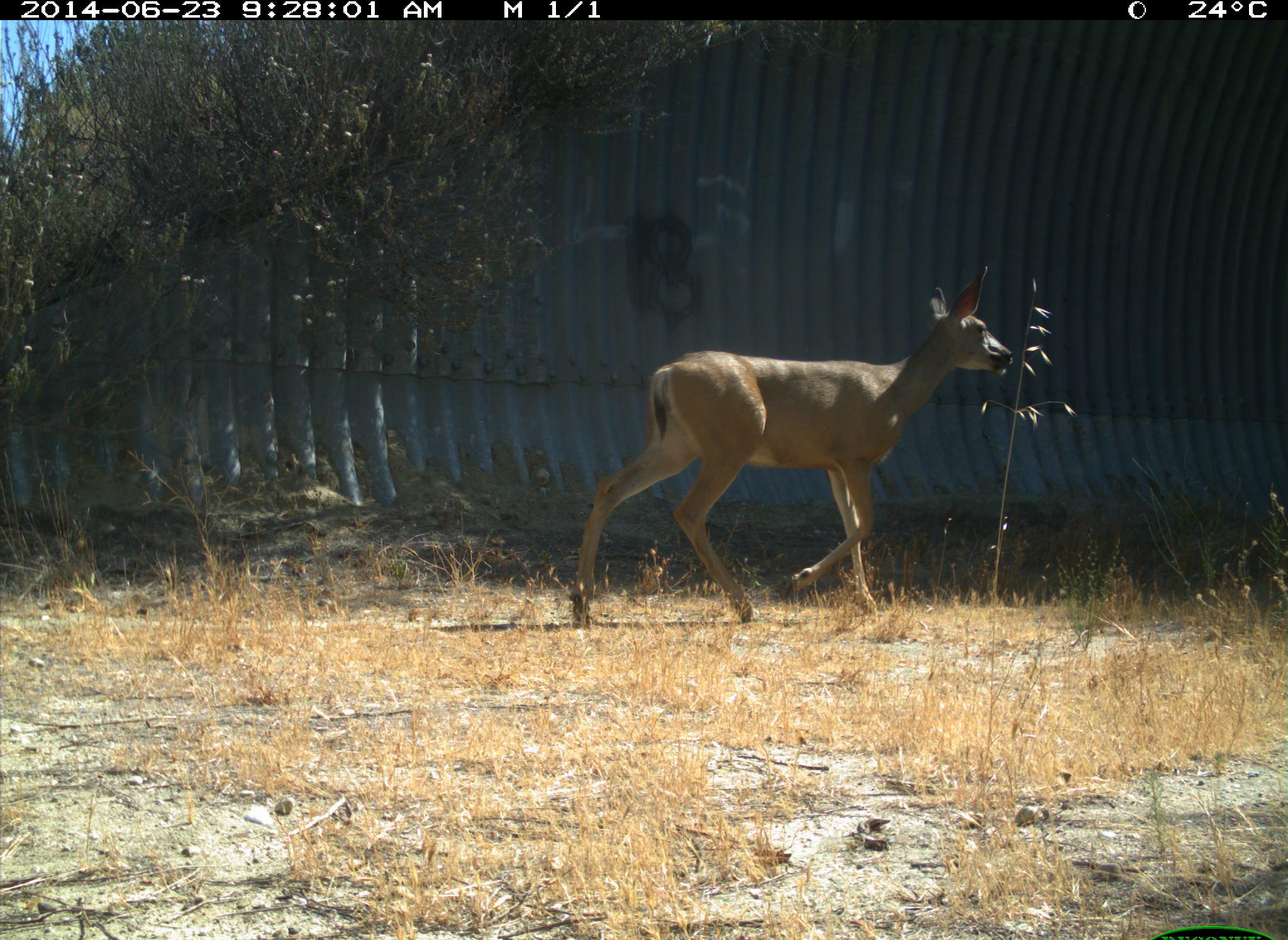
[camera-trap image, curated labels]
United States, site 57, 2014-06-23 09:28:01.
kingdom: Animalia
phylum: Chordata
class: Mammalia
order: Artiodactyla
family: Cervidae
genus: Odocoileus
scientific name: Odocoileus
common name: deer